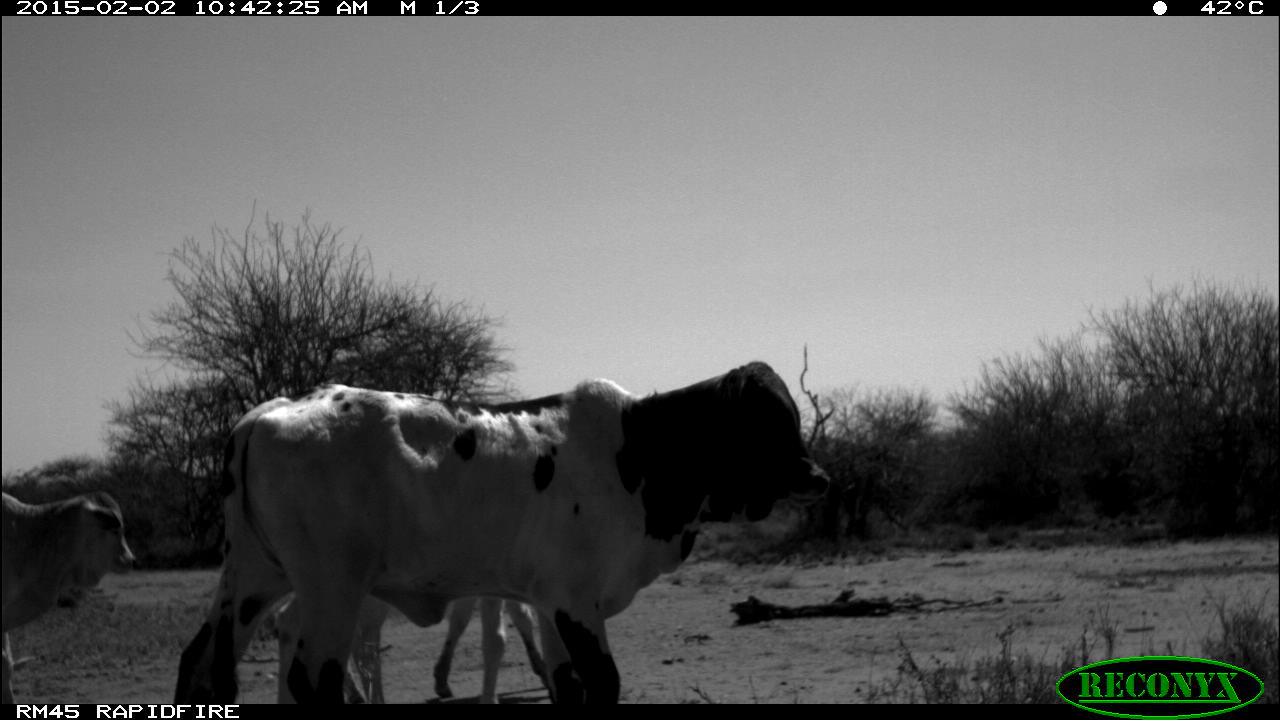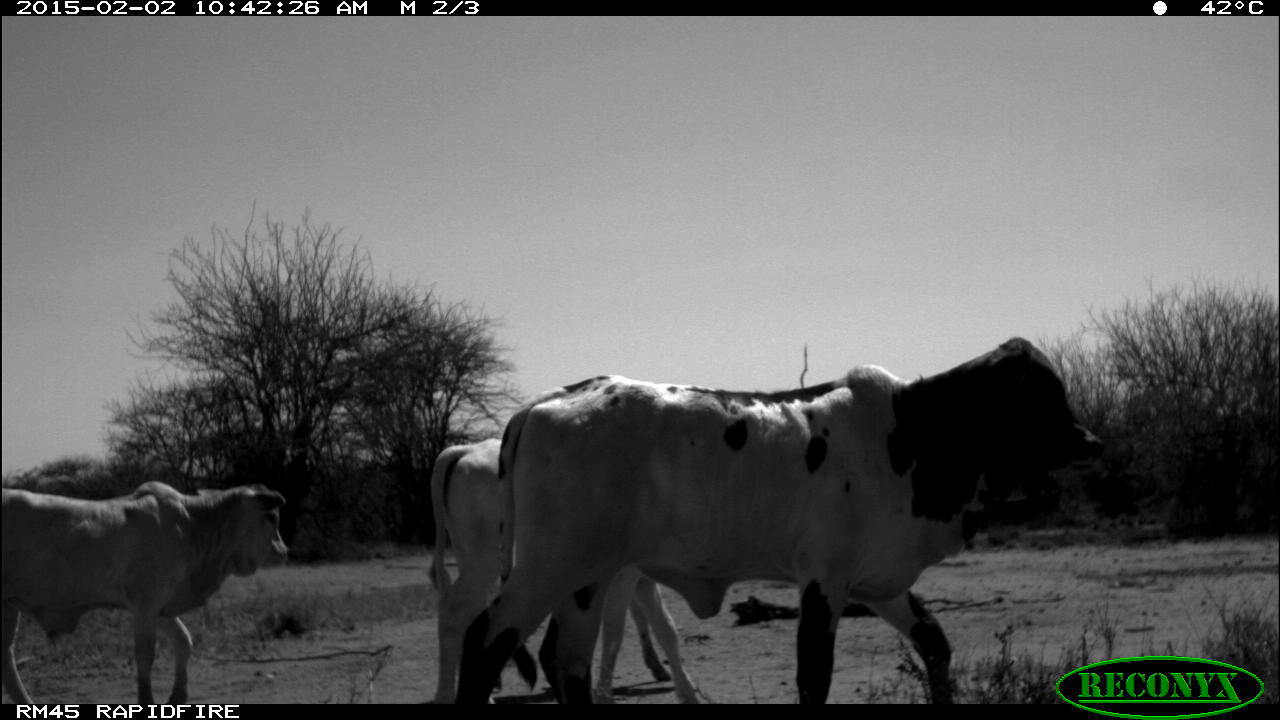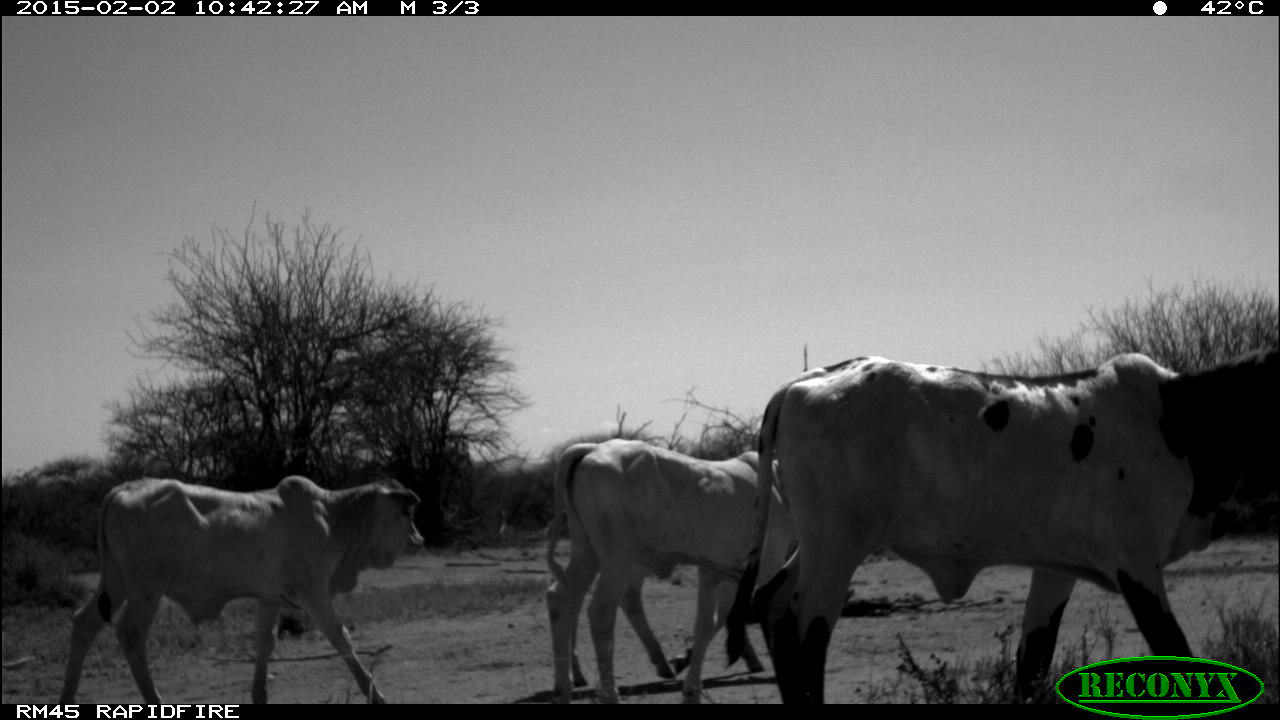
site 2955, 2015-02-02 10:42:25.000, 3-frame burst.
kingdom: Animalia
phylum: Chordata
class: Mammalia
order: Artiodactyla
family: Bovidae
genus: Bos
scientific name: Bos taurus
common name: domestic cattle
Bos taurus (domestic cattle), count 4.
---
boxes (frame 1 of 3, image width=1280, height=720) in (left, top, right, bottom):
bos taurus: (175, 361, 829, 704); (272, 587, 554, 709); (2, 492, 138, 704)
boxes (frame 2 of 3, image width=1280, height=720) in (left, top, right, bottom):
bos taurus: (458, 336, 1103, 704); (429, 439, 710, 700); (1, 483, 287, 705)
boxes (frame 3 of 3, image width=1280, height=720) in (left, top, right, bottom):
bos taurus: (725, 347, 1278, 704); (57, 473, 426, 704); (546, 438, 839, 704); (561, 559, 799, 685)